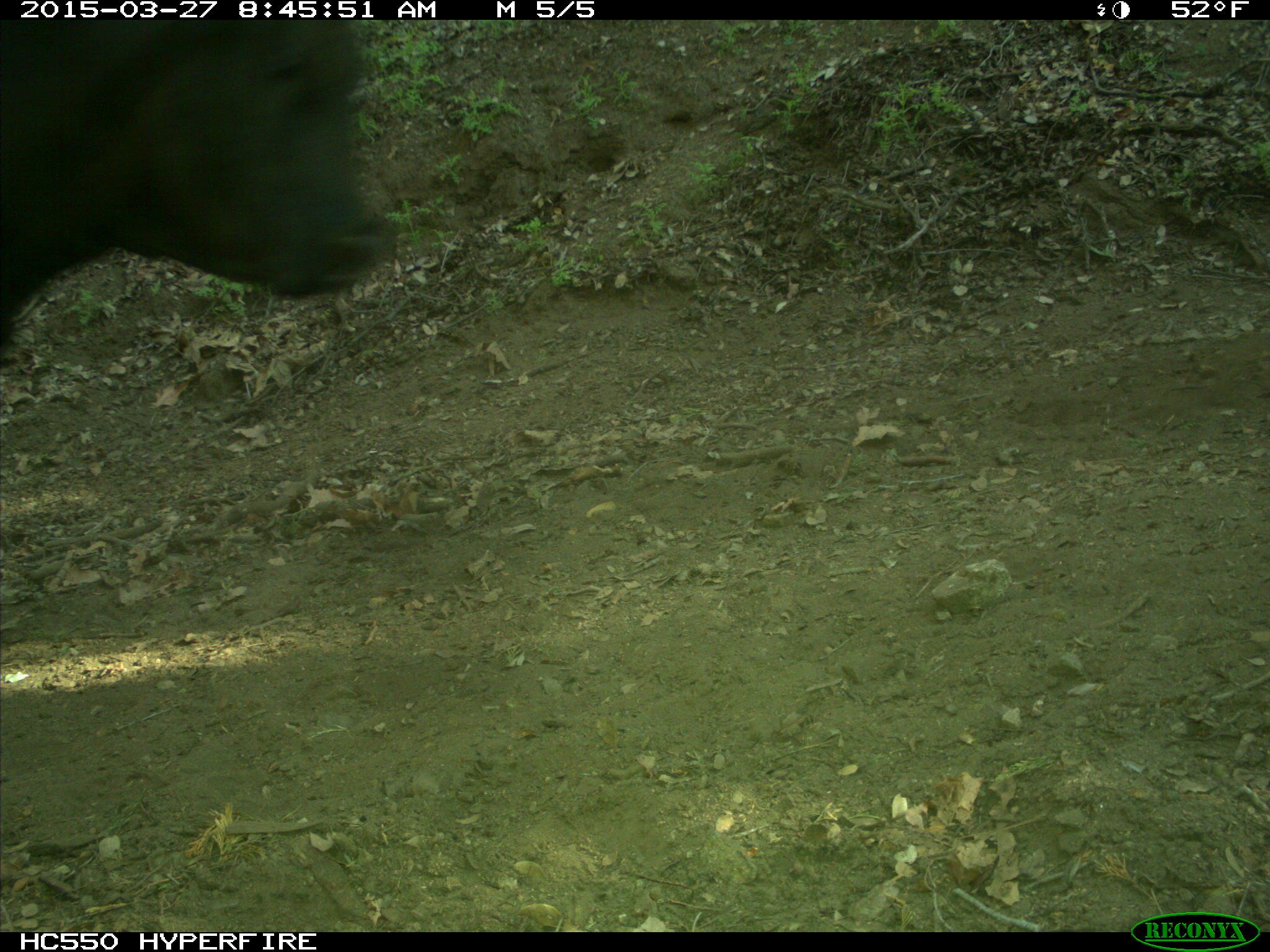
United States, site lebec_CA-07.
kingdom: Animalia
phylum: Chordata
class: Mammalia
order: Artiodactyla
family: Bovidae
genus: Bos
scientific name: Bos taurus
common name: domestic cow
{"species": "Bos taurus (domestic cow)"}